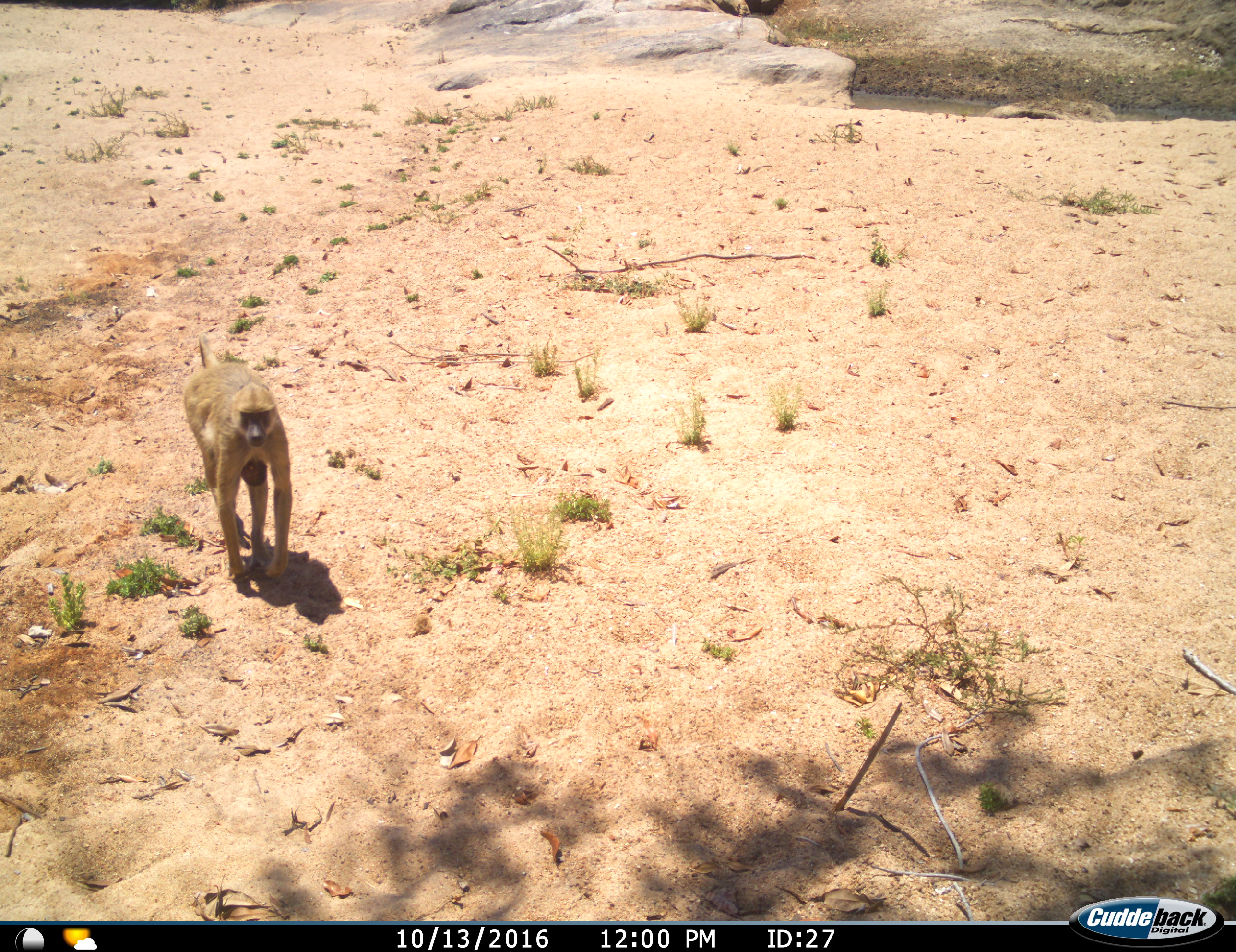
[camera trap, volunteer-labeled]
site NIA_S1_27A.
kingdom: Animalia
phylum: Chordata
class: Mammalia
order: Primates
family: Cercopithecidae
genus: Papio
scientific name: Papio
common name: baboon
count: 1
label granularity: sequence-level